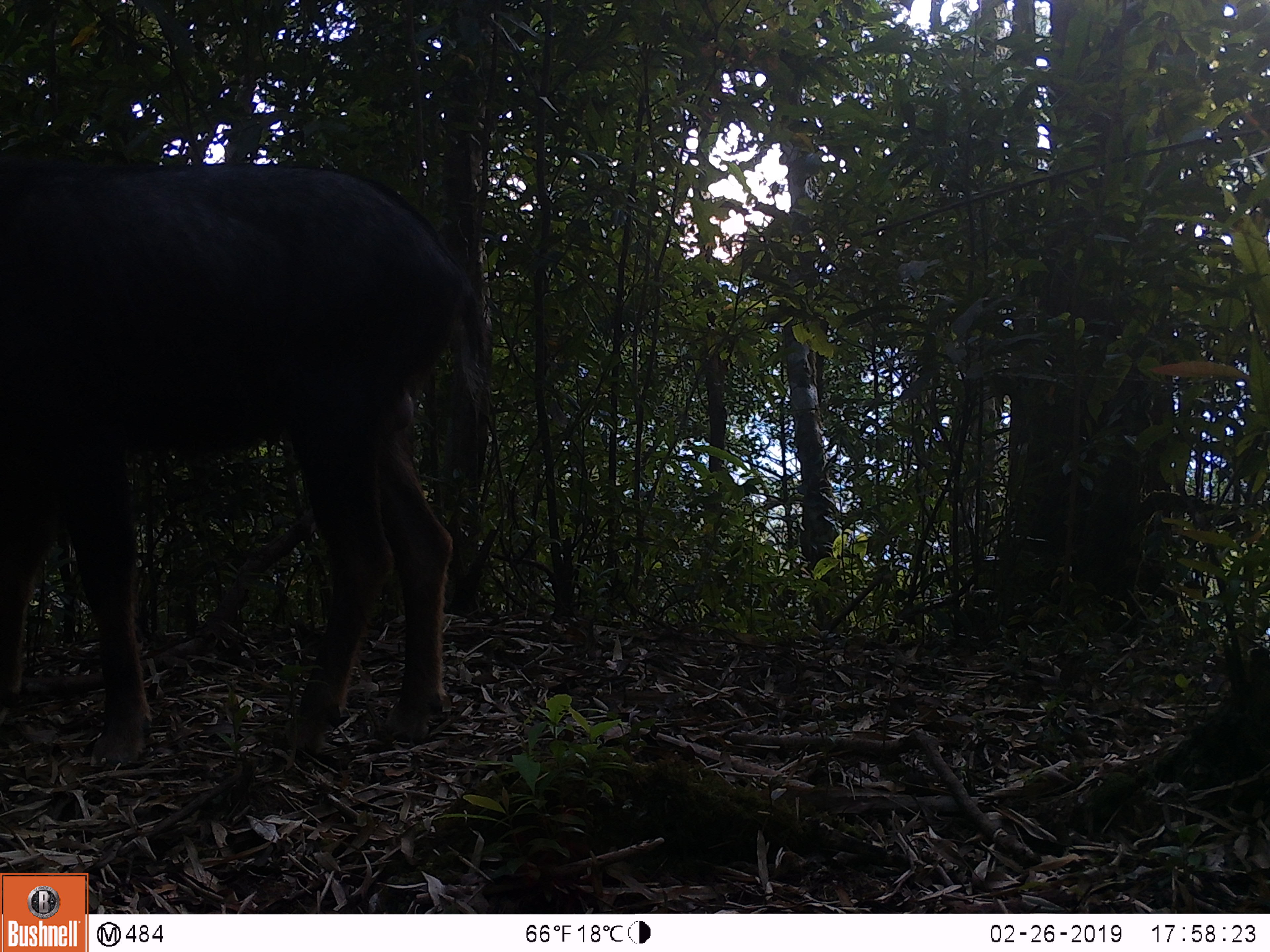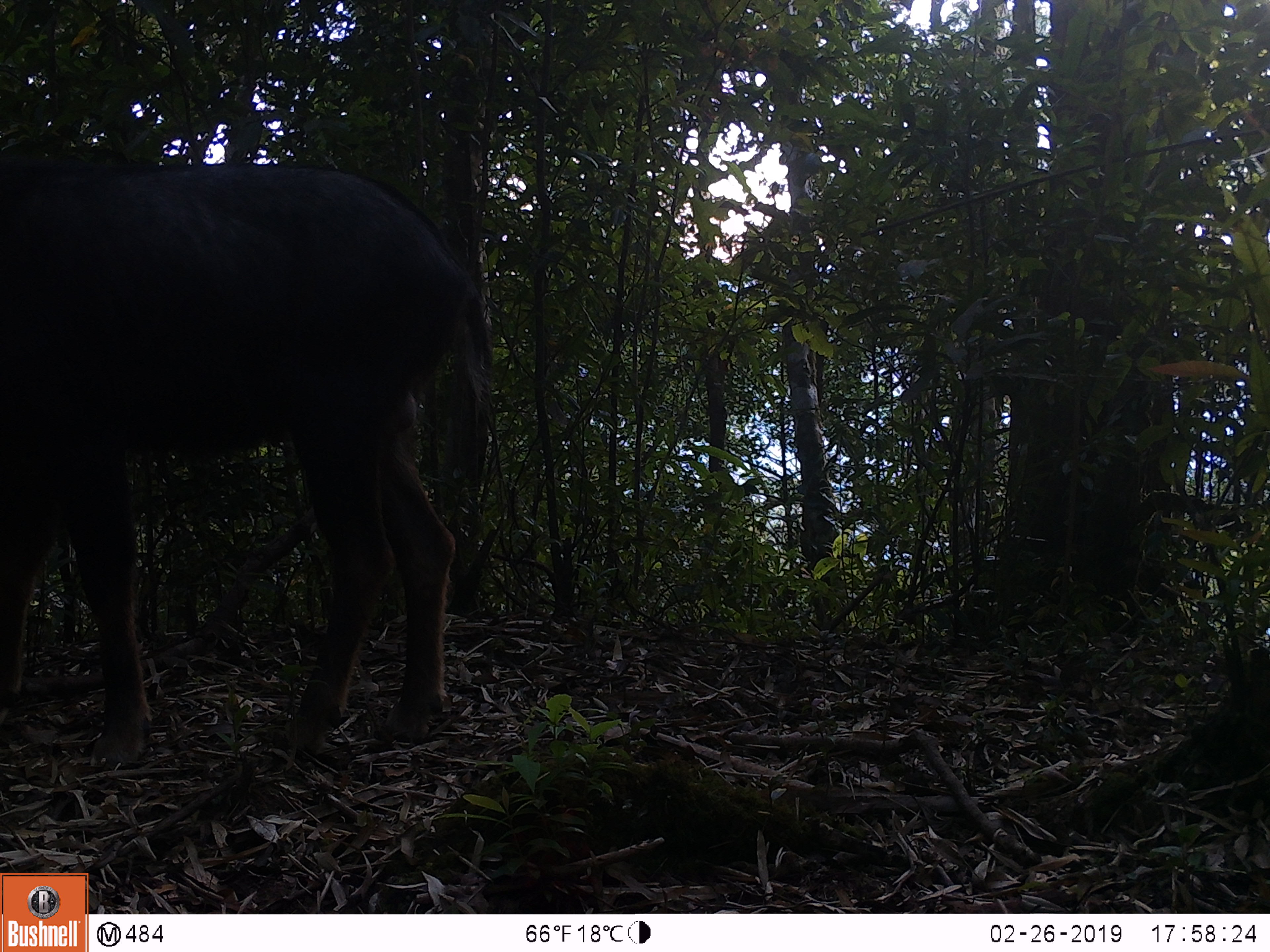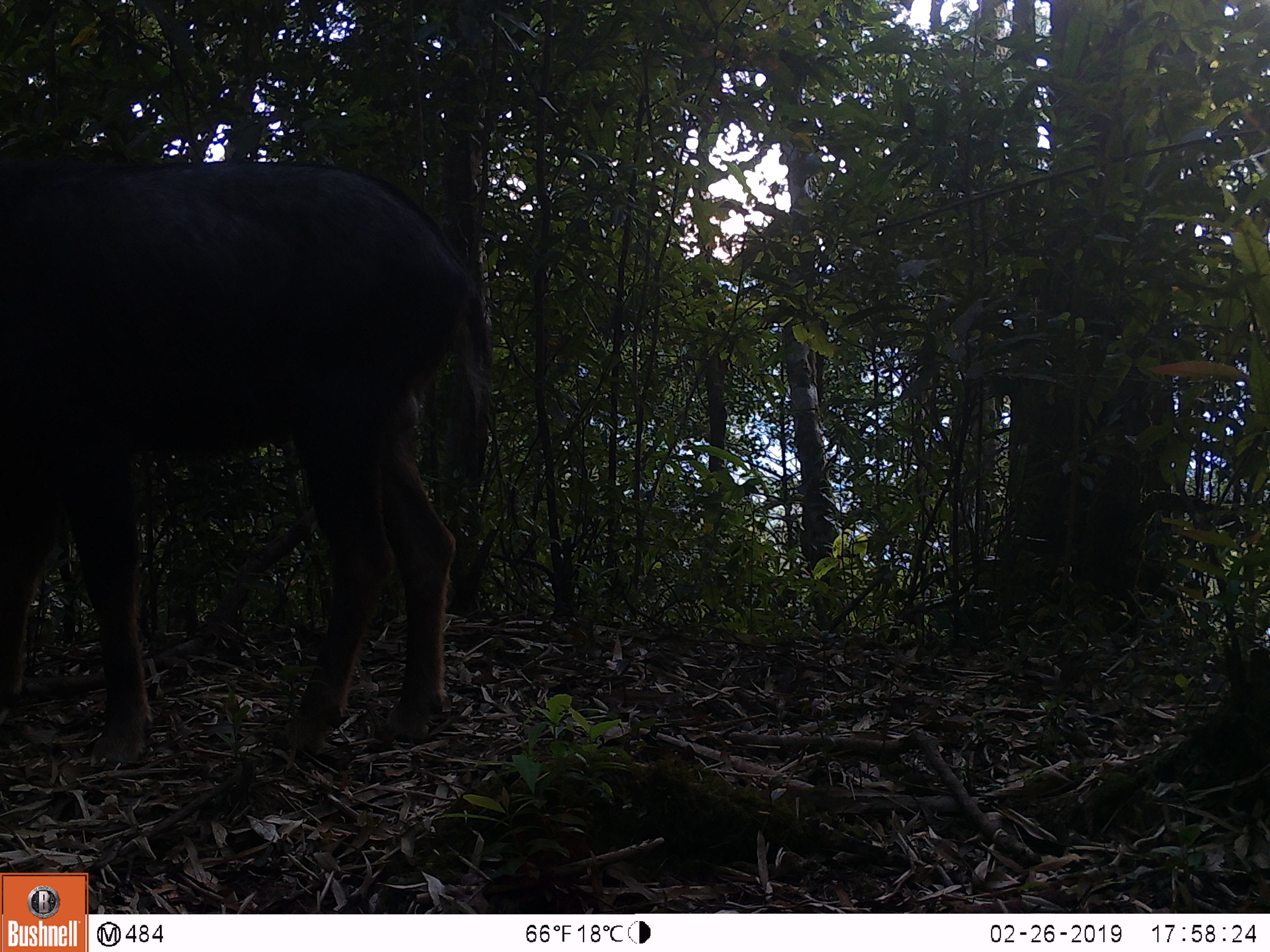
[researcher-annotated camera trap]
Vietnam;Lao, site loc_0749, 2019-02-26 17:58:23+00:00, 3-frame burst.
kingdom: Animalia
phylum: Chordata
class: Mammalia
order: Artiodactyla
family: Bovidae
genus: Capricornis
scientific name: Capricornis sumatraensis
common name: chinese serow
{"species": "chinese serow (Capricornis sumatraensis)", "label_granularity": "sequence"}